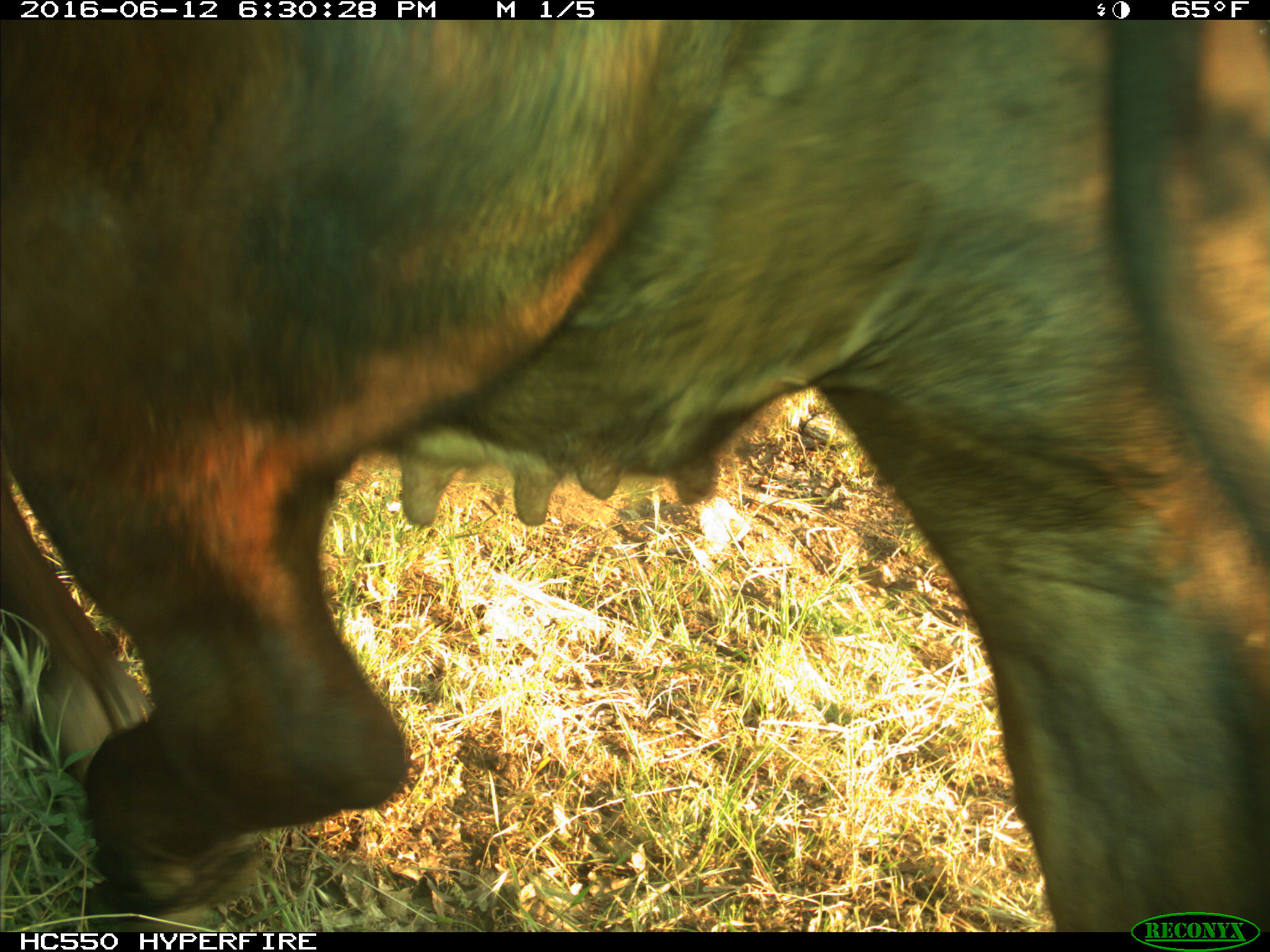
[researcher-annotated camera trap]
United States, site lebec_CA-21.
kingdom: Animalia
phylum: Chordata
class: Mammalia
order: Artiodactyla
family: Bovidae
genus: Bos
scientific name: Bos taurus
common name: domestic cow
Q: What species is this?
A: Bos taurus (domestic cow).